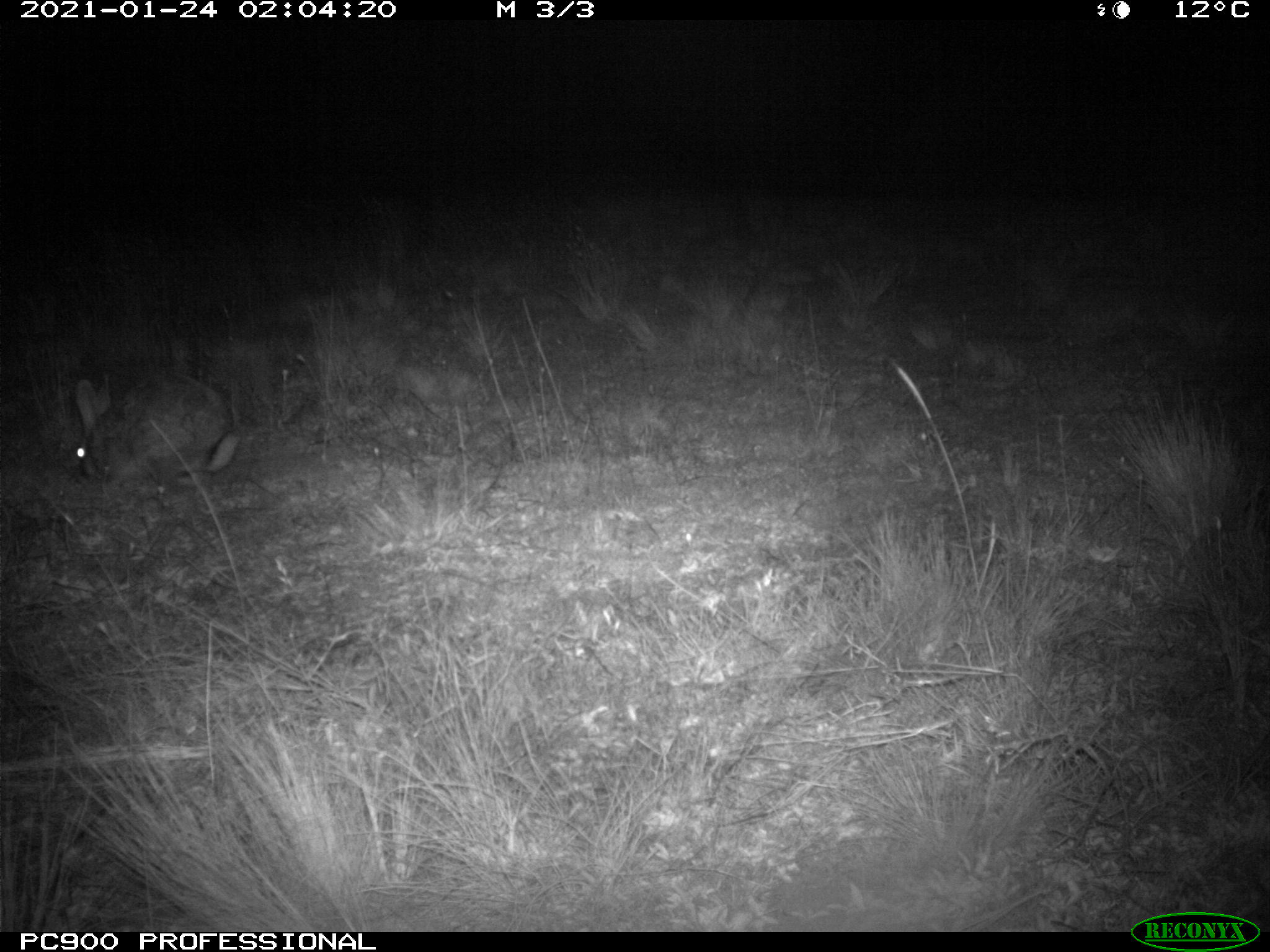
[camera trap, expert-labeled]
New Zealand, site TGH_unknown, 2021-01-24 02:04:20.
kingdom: Animalia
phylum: Chordata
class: Mammalia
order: Lagomorpha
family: Leporidae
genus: Oryctolagus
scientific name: Oryctolagus cuniculus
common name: european rabbit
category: rabbit